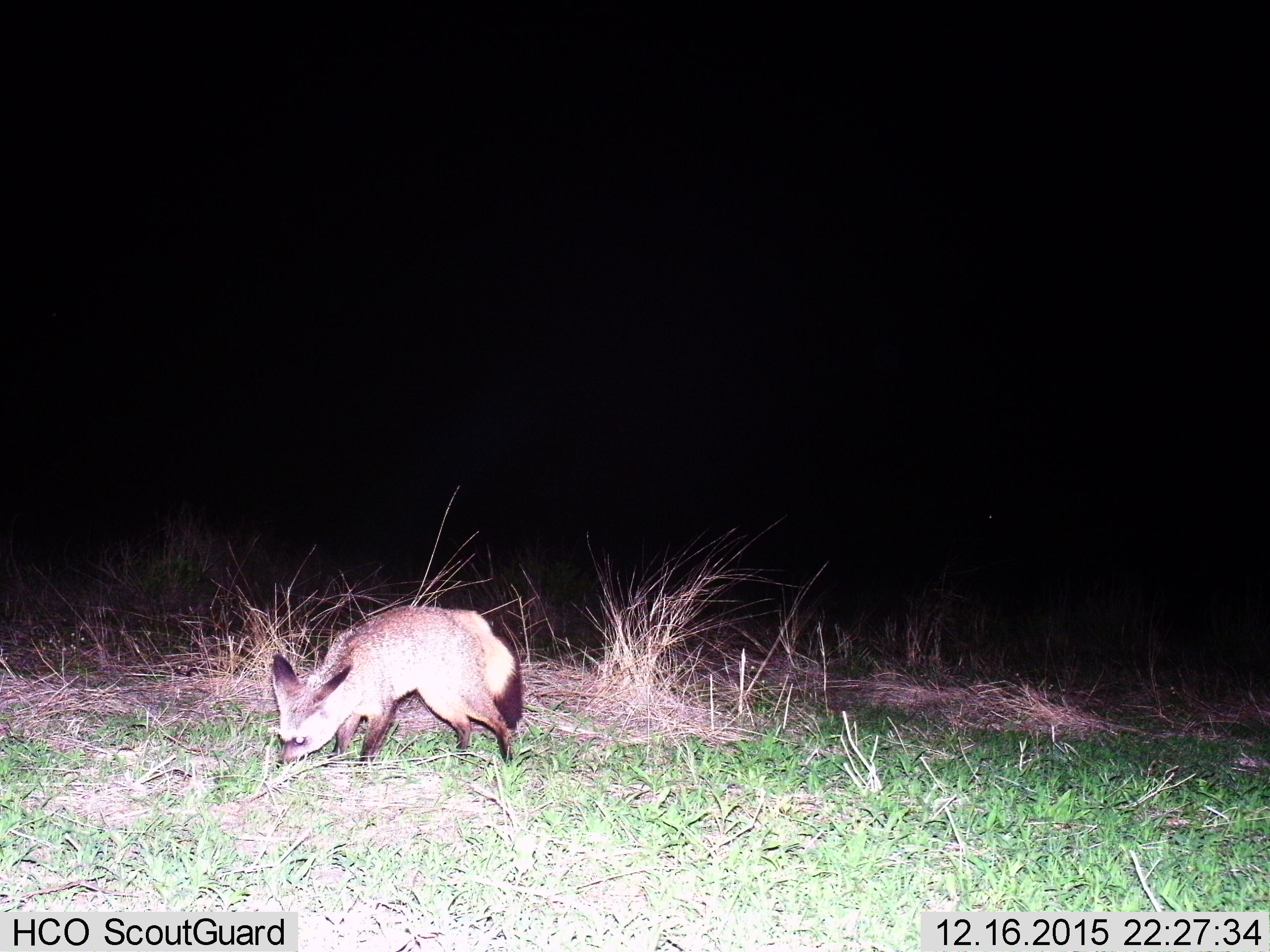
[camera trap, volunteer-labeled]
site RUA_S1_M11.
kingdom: Animalia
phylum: Chordata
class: Mammalia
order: Carnivora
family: Canidae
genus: Otocyon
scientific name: Otocyon megalotis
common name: bat-eared fox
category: foxbateared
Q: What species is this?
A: Foxbateared (bat-eared fox) (Otocyon megalotis).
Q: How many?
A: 1.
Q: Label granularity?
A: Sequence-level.